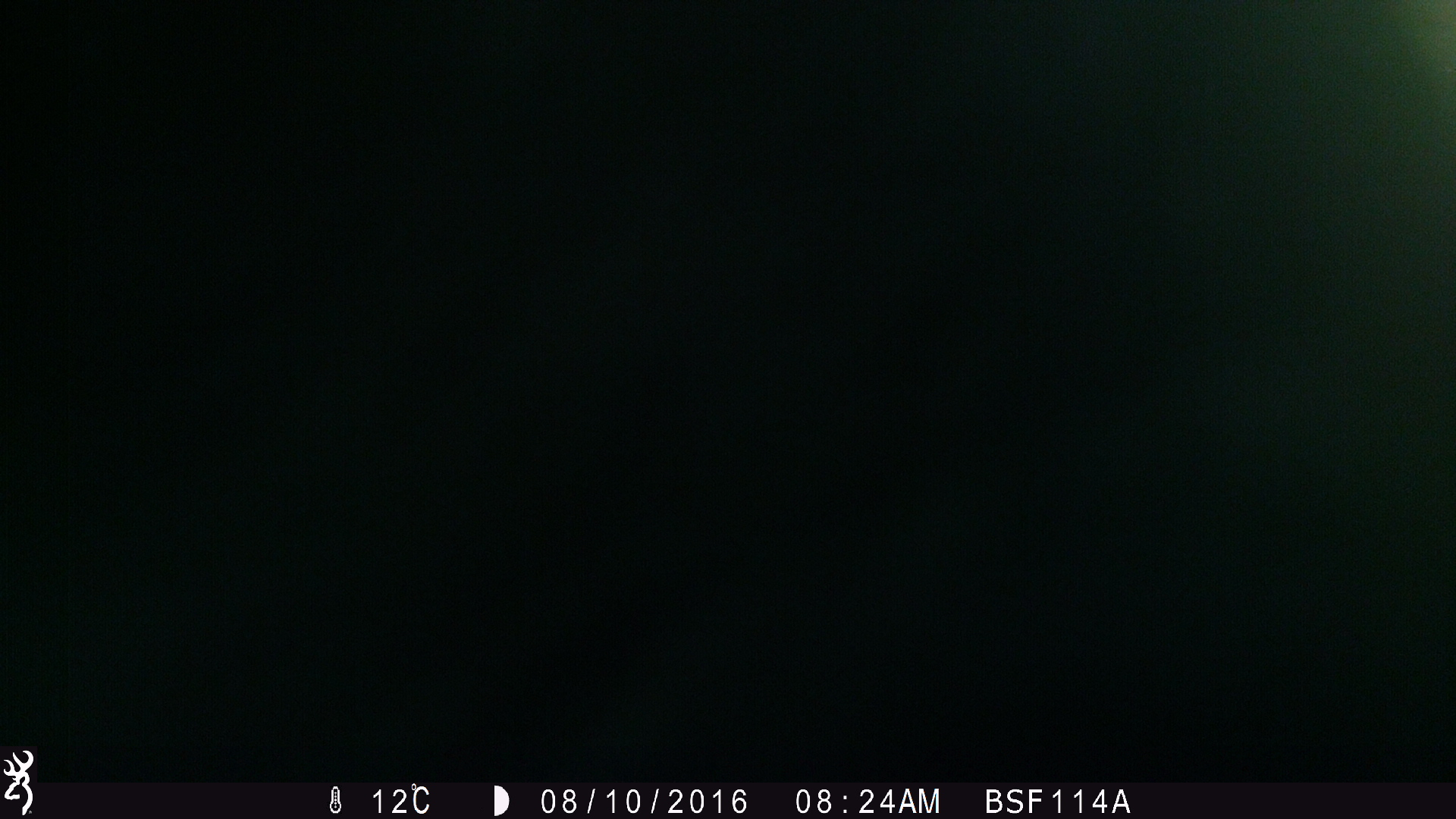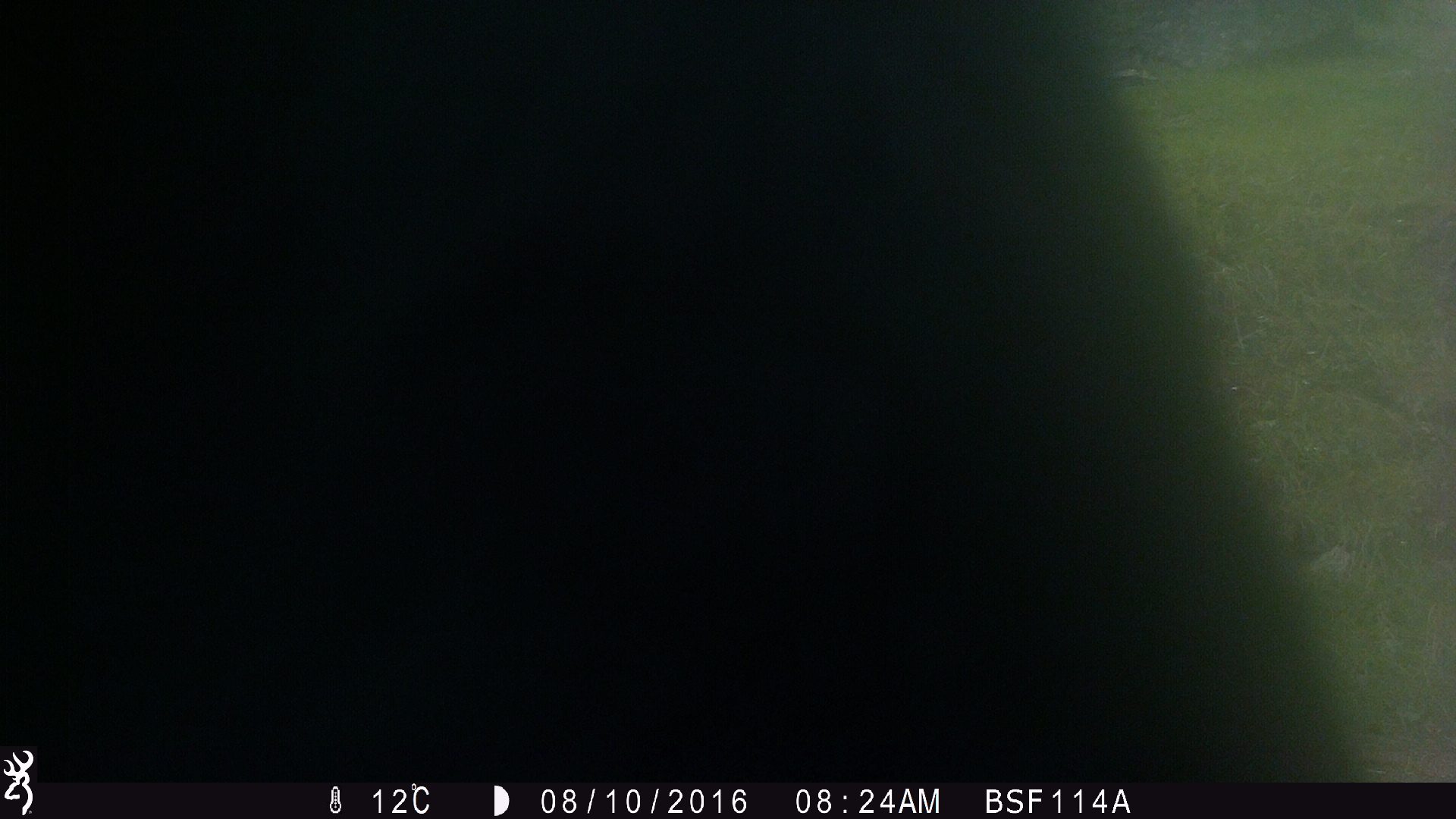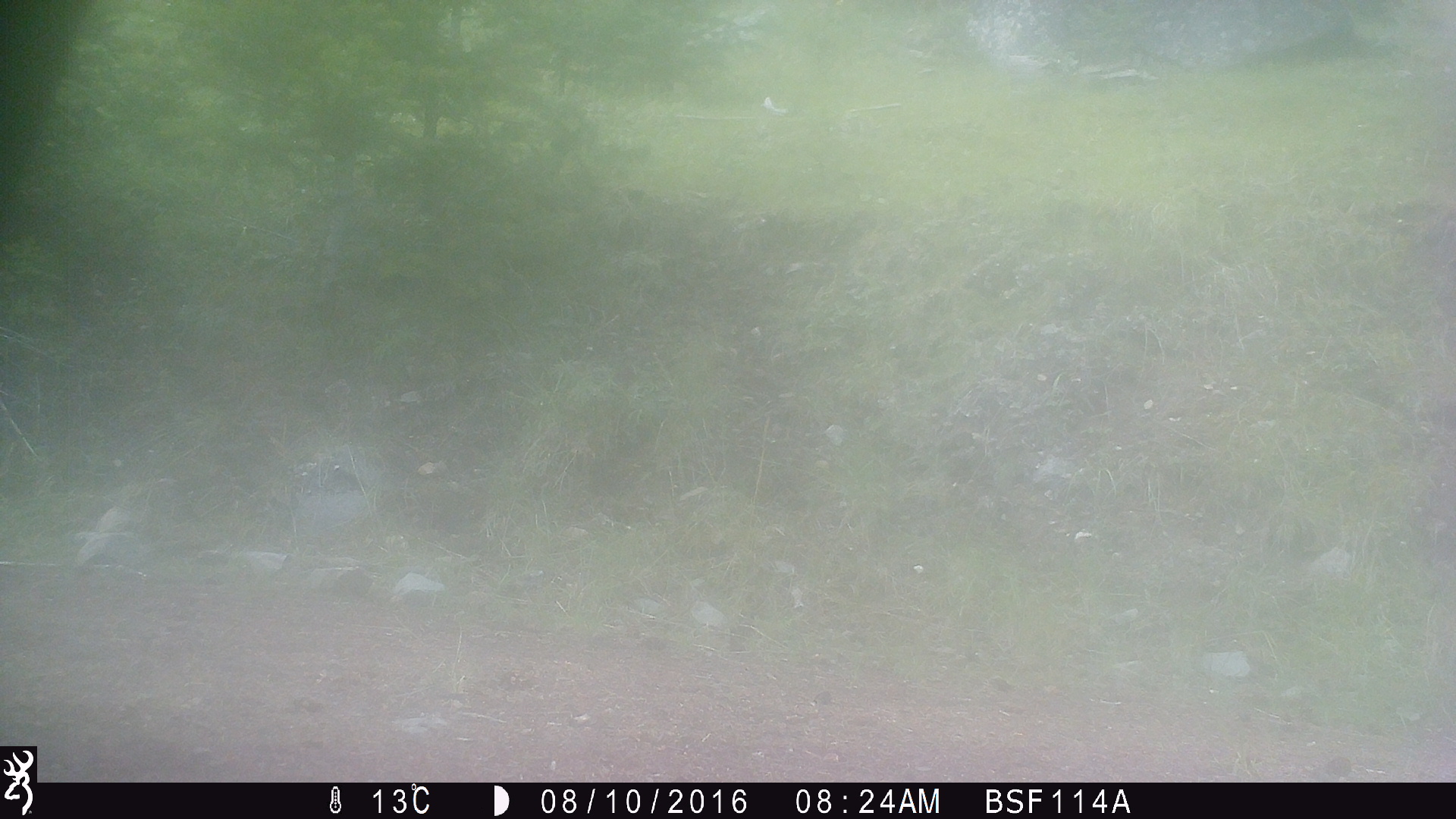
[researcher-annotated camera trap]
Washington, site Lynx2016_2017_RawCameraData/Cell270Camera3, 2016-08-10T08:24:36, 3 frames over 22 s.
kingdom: Animalia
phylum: Chordata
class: Mammalia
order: Artiodactyla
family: Bovidae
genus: Bos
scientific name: Bos taurus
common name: domestic cattle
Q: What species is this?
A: Domestic cattle (Bos taurus).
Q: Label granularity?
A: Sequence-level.